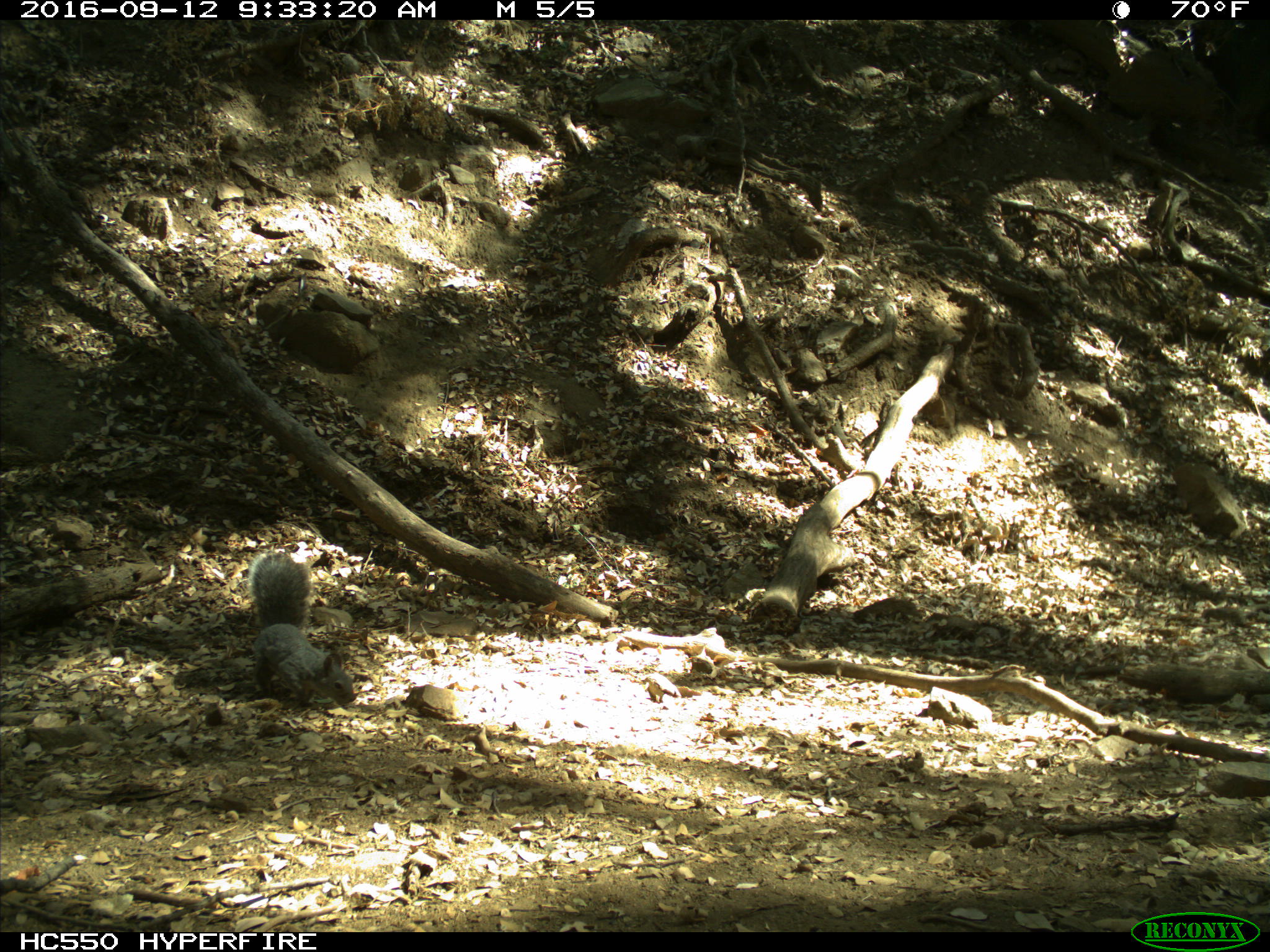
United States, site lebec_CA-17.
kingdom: Animalia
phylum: Chordata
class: Mammalia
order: Rodentia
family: Sciuridae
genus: Sciurus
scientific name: Sciurus carolinensis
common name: eastern gray squirrel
Sciurus carolinensis (eastern gray squirrel).